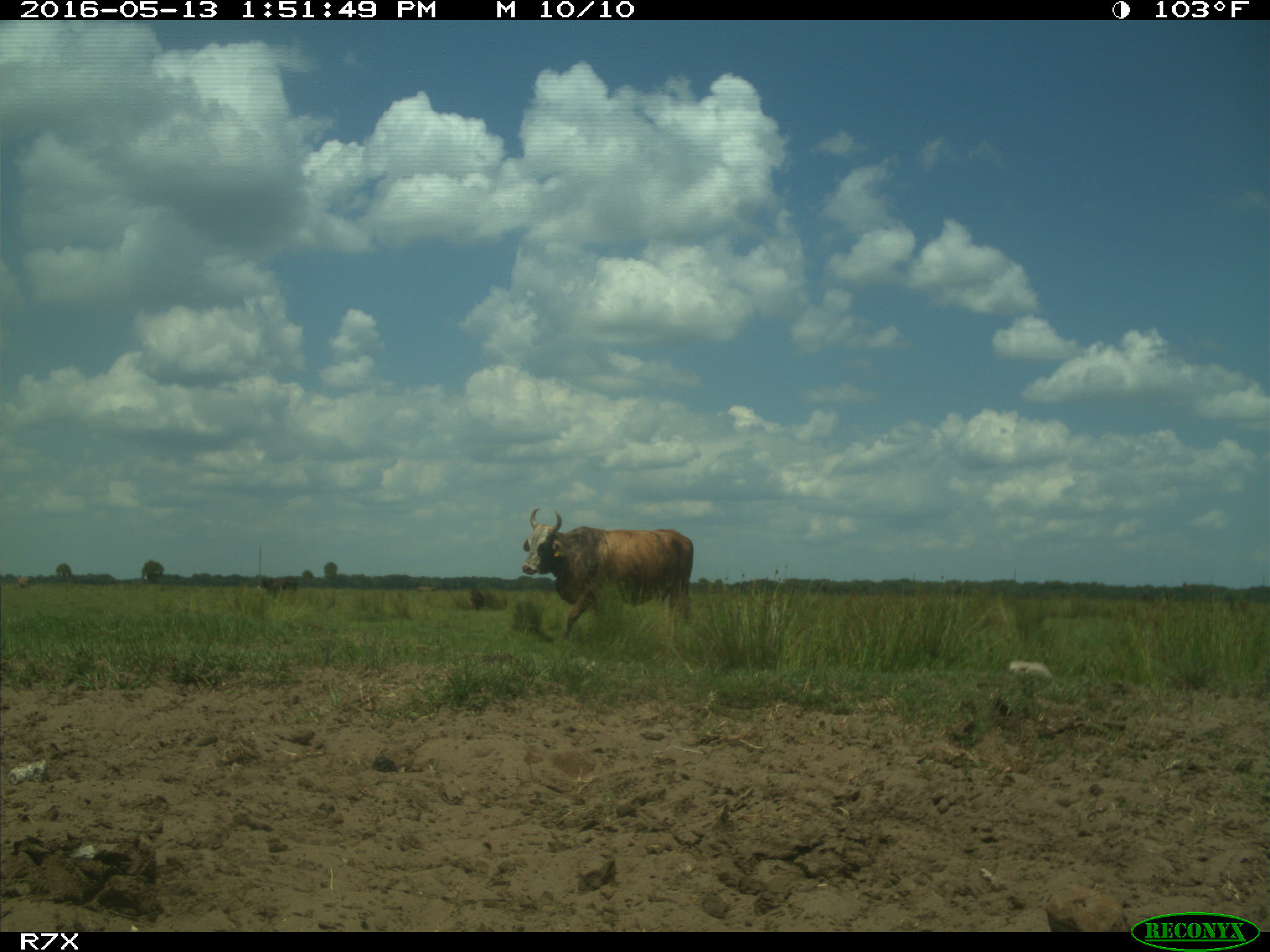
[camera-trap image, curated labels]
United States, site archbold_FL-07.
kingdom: Animalia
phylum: Chordata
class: Mammalia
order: Artiodactyla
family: Bovidae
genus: Bos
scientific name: Bos taurus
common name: domestic cow